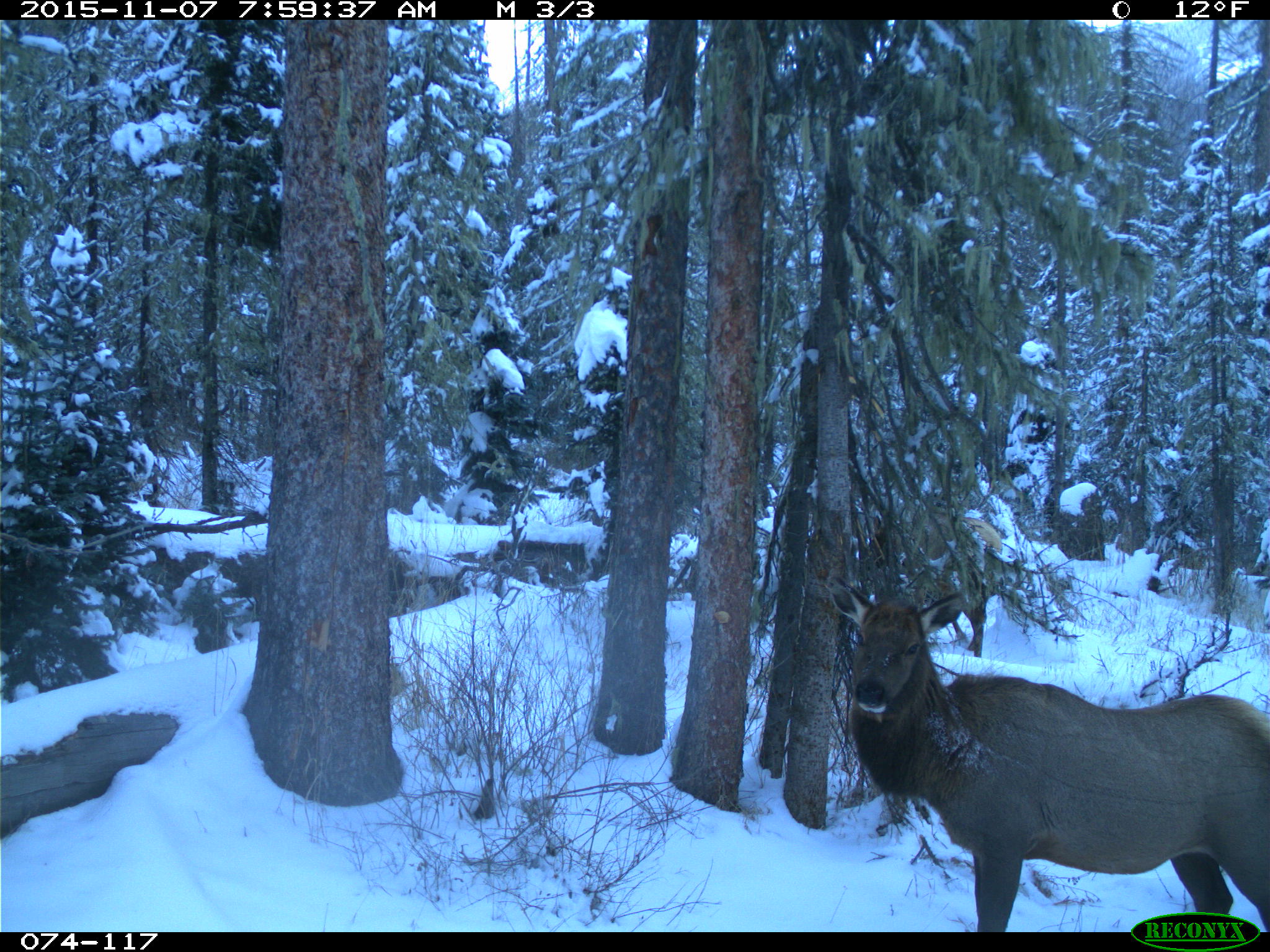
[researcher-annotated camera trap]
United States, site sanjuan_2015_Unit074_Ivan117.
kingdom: Animalia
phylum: Chordata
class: Mammalia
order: Artiodactyla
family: Cervidae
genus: Cervus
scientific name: Cervus elaphus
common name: red deer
Cervus elaphus (red deer).